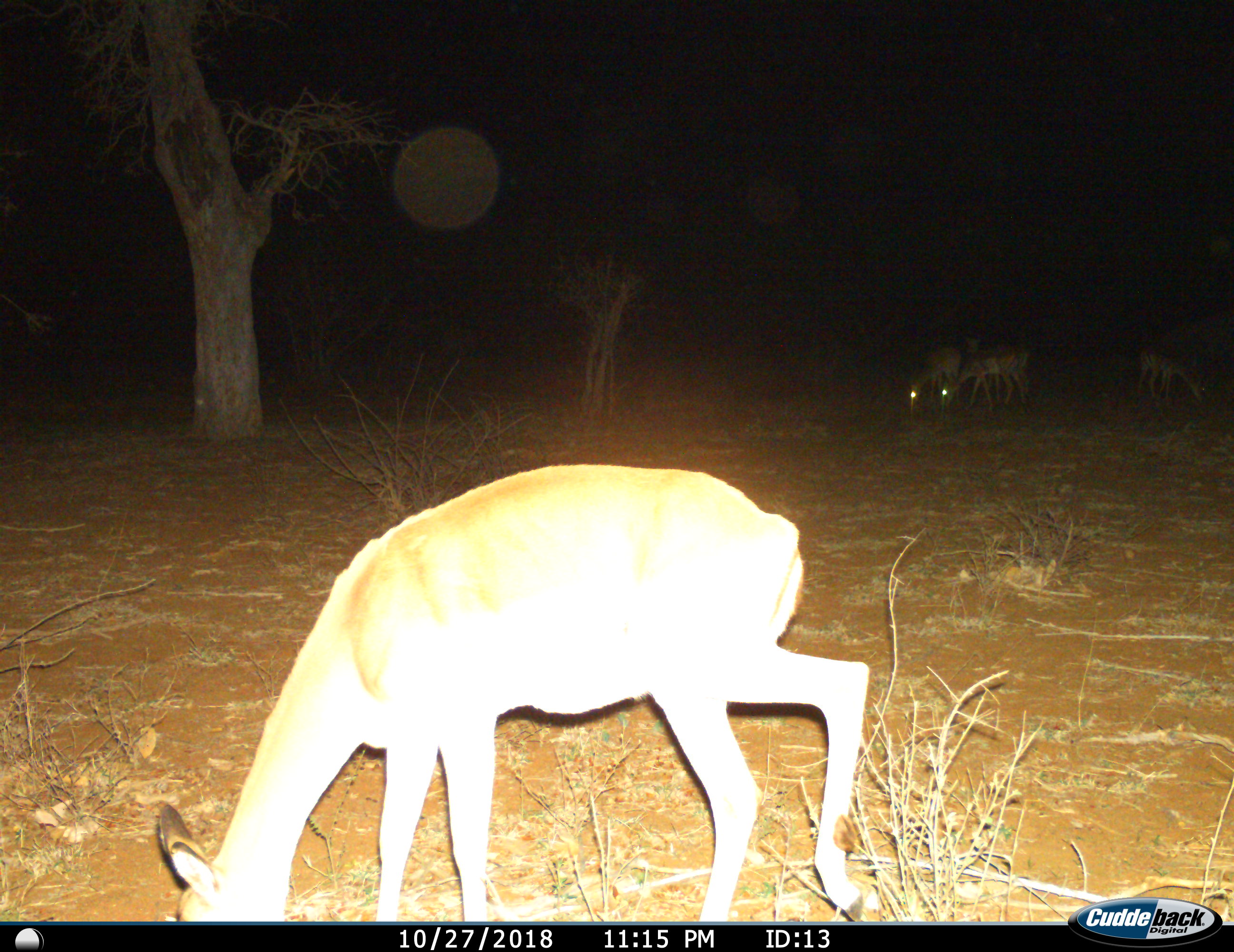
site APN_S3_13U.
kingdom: Animalia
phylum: Chordata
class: Mammalia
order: Artiodactyla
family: Bovidae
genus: Aepyceros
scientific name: Aepyceros melampus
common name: impala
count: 4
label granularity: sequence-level